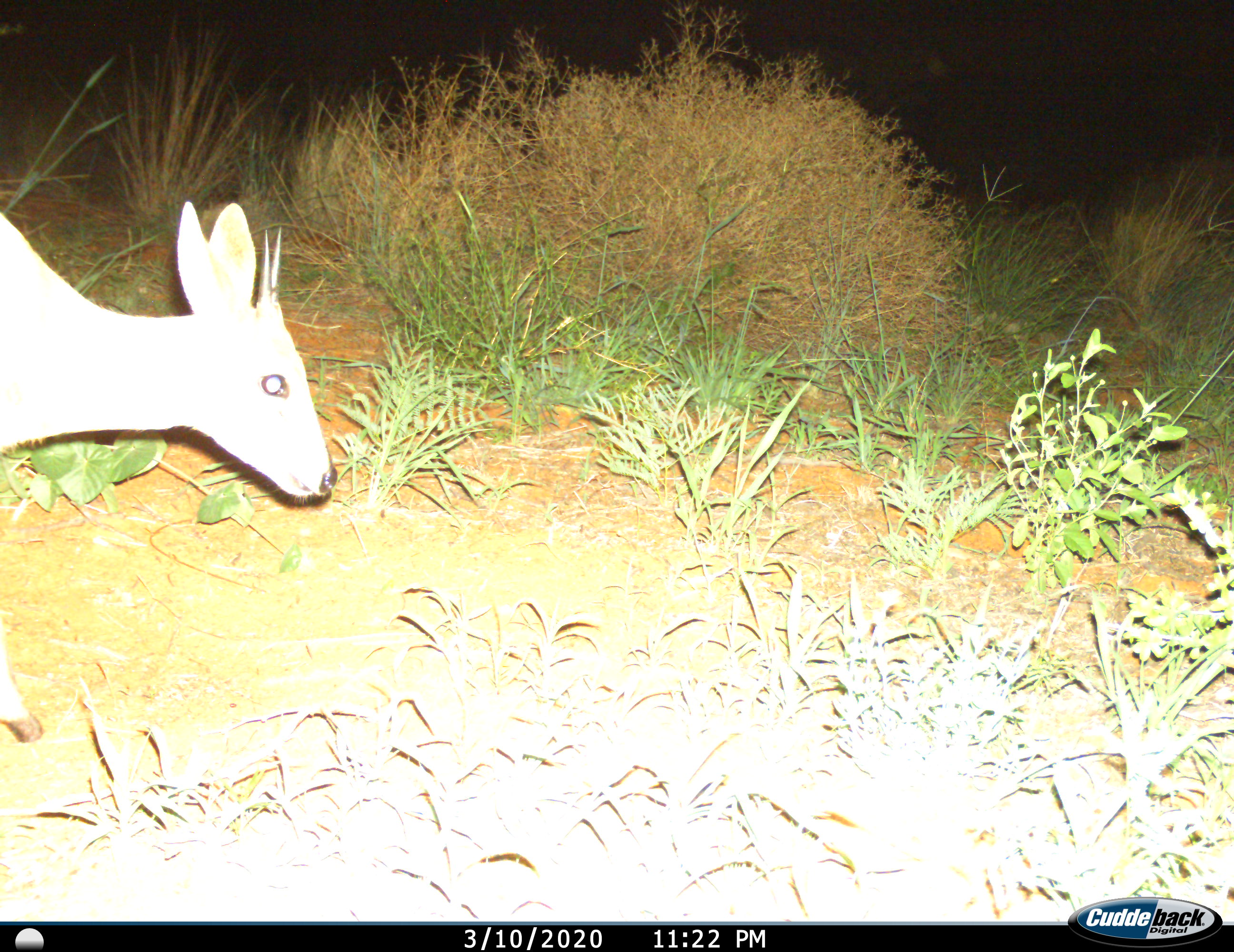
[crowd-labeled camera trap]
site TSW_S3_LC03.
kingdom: Animalia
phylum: Chordata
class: Mammalia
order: Artiodactyla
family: Bovidae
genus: Sylvicapra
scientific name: Sylvicapra grimmia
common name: common duiker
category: duikercommongrey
Duikercommongrey (common duiker) (Sylvicapra grimmia), count 1. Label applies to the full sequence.